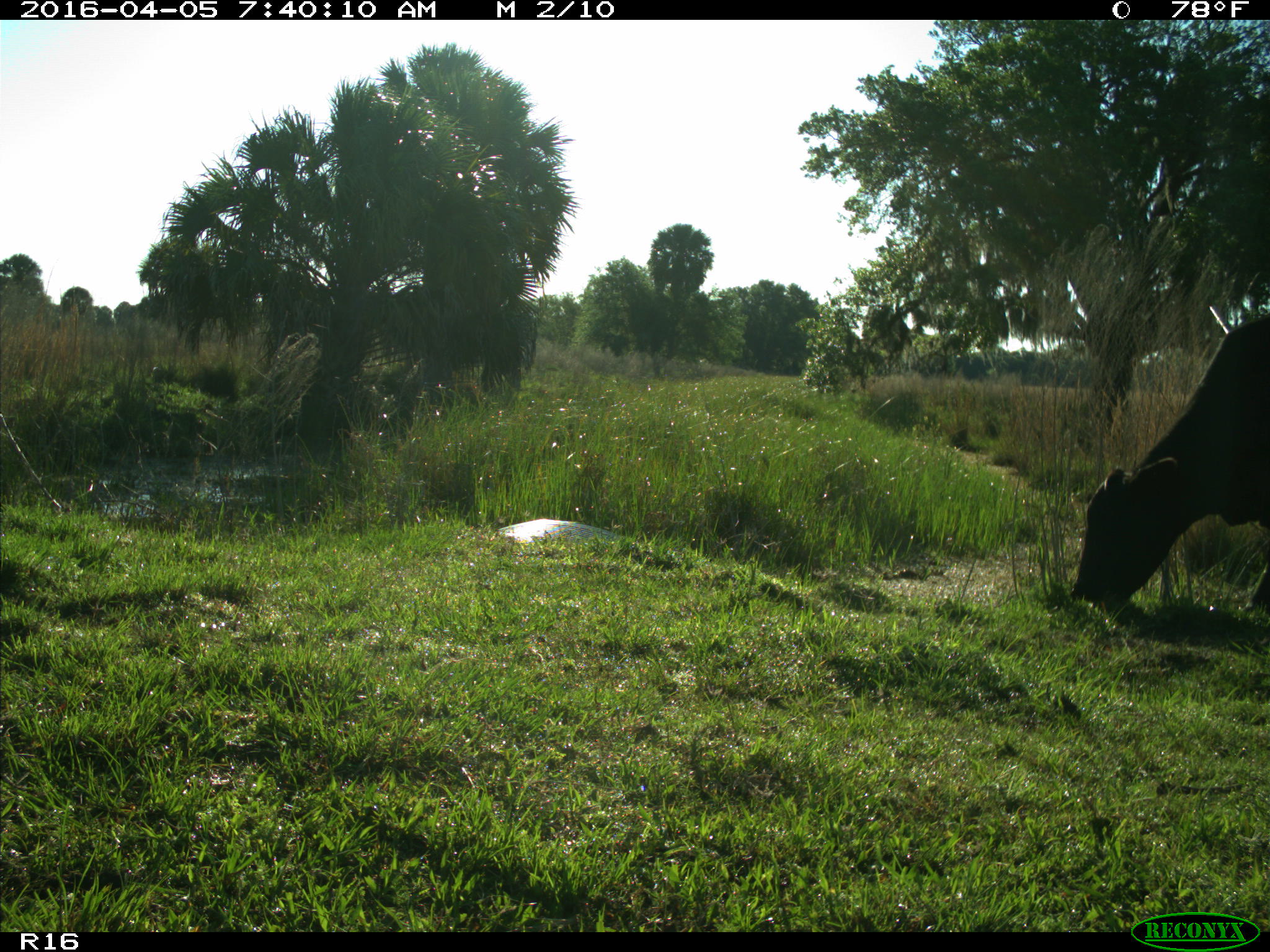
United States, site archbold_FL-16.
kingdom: Animalia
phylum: Chordata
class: Mammalia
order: Artiodactyla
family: Bovidae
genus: Bos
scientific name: Bos taurus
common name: domestic cow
Bos taurus (domestic cow).